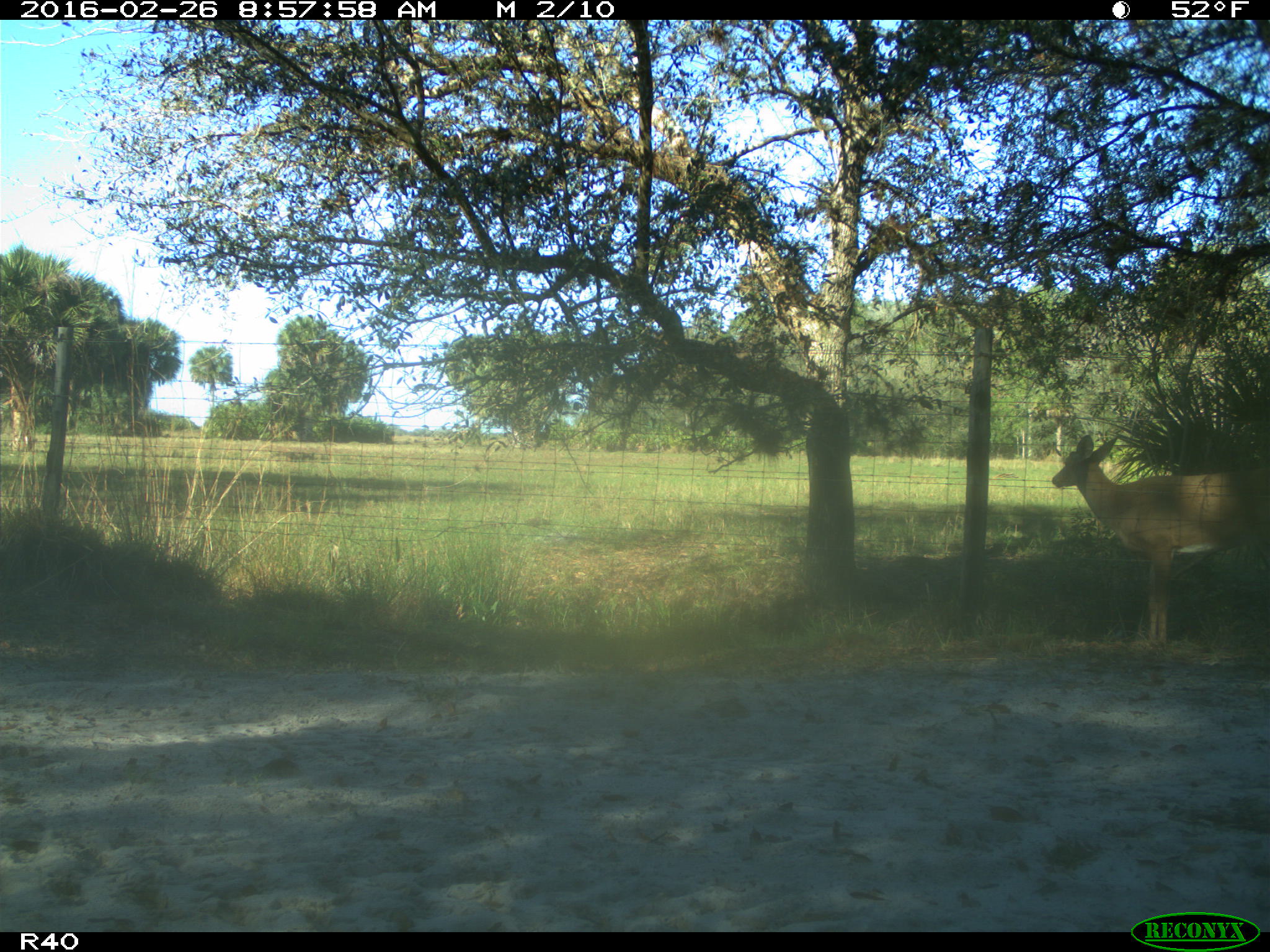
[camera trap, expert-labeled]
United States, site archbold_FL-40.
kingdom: Animalia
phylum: Chordata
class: Mammalia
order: Artiodactyla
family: Cervidae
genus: Odocoileus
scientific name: Odocoileus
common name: deer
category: unidentified deer